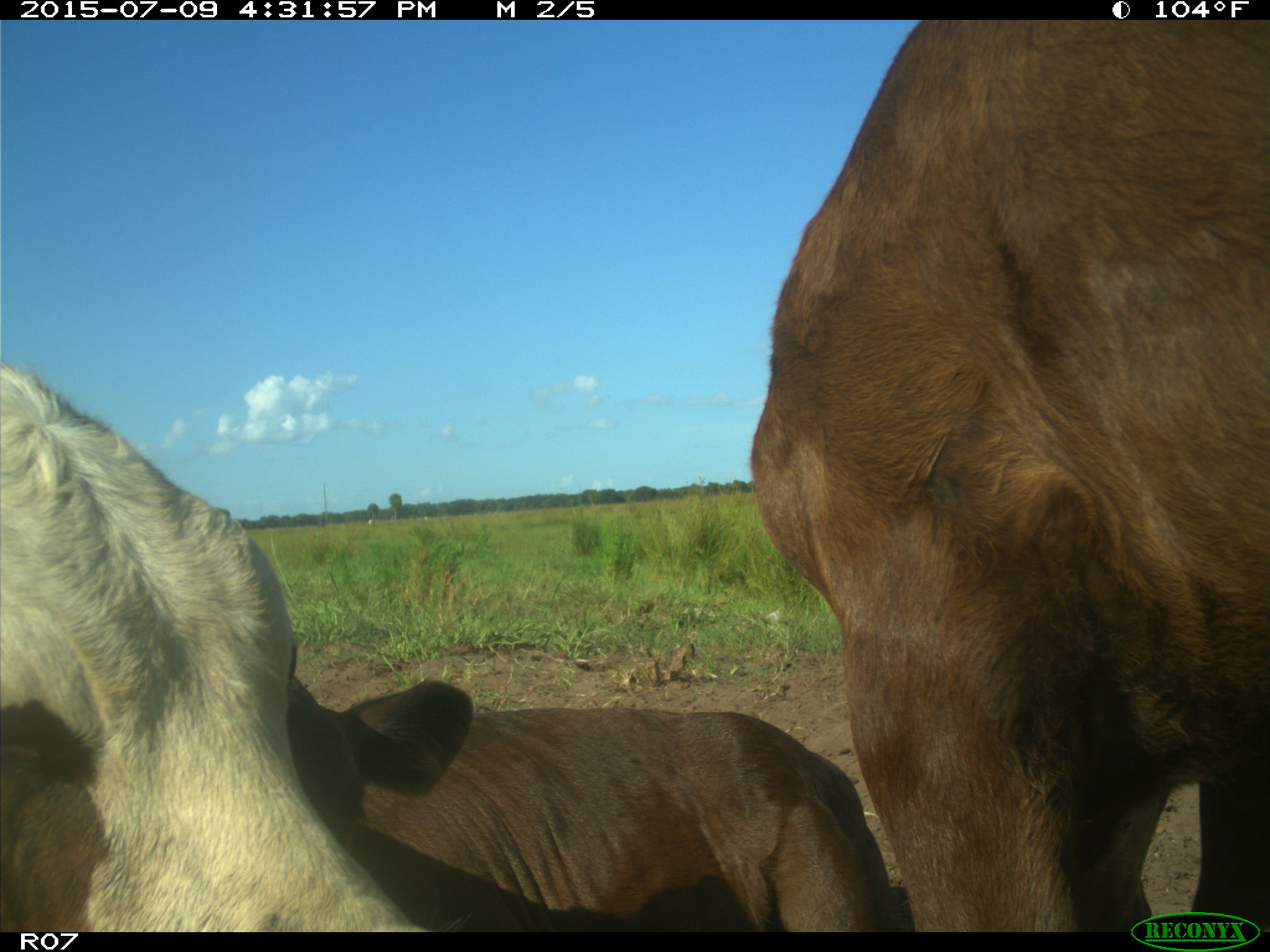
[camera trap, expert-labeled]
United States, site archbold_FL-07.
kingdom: Animalia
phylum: Chordata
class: Mammalia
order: Artiodactyla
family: Bovidae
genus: Bos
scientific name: Bos taurus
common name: domestic cow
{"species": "Bos taurus (domestic cow)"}